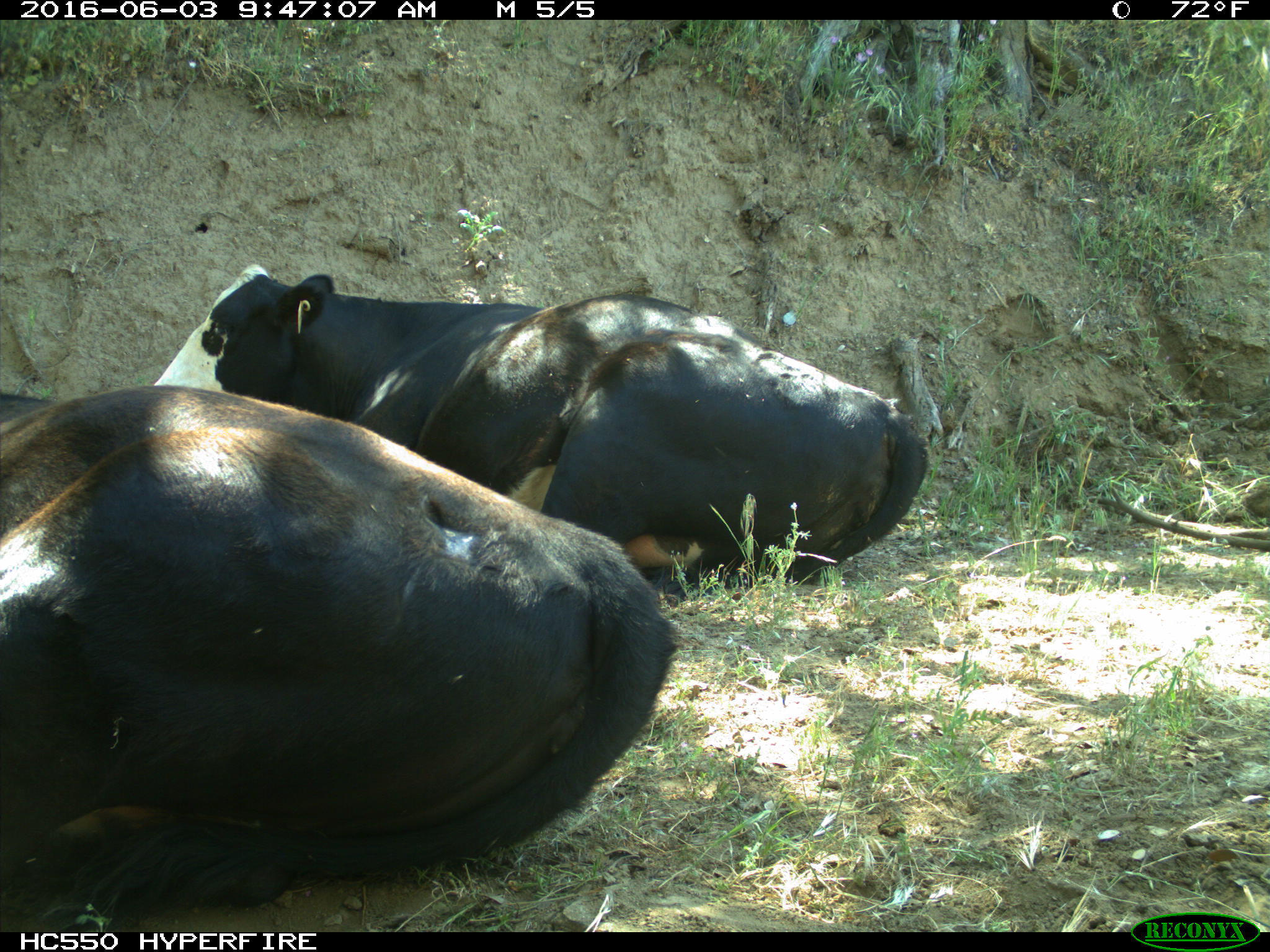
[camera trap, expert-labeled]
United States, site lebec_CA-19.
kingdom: Animalia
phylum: Chordata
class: Mammalia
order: Artiodactyla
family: Bovidae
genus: Bos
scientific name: Bos taurus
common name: domestic cow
Bos taurus (domestic cow).